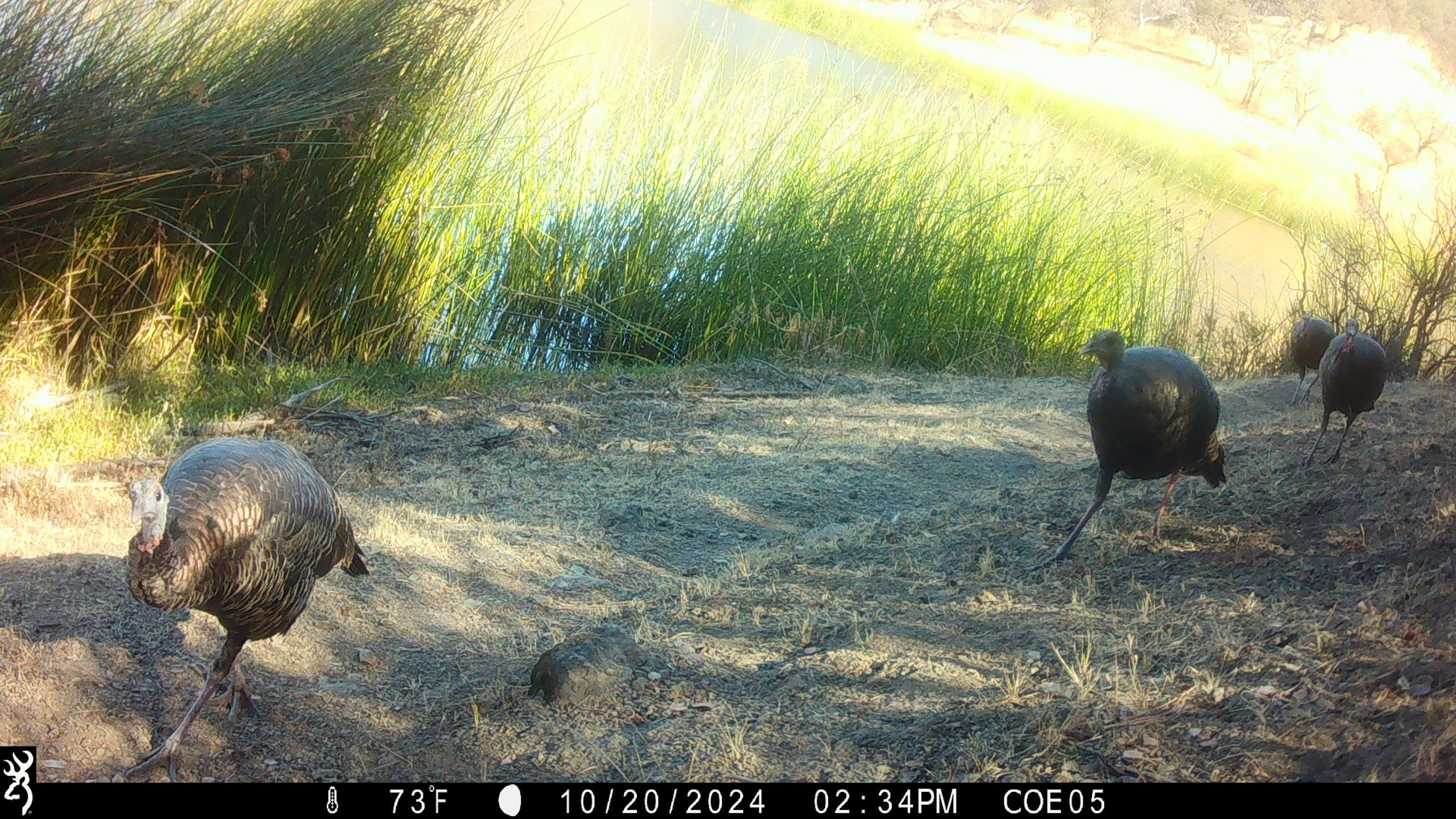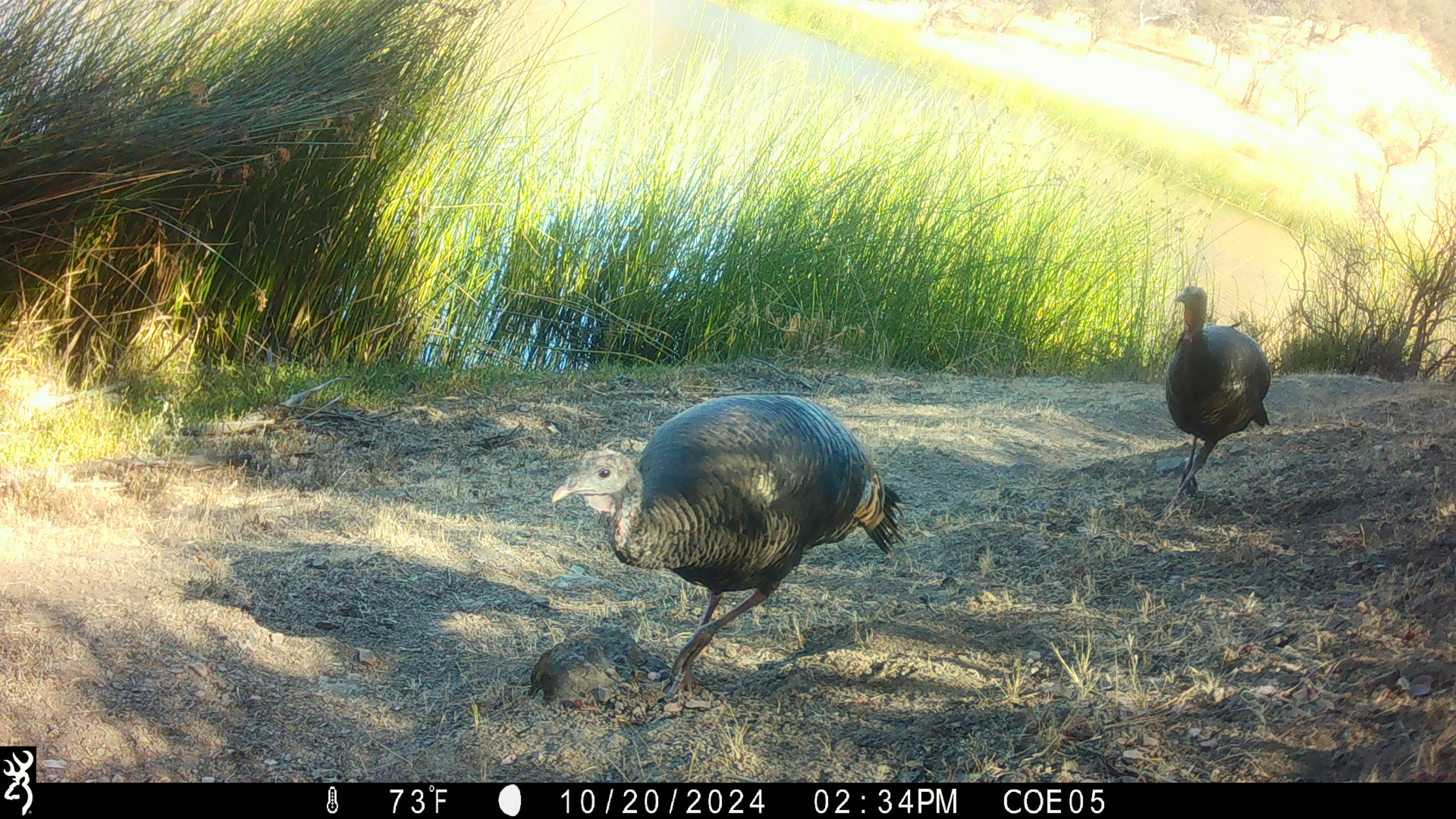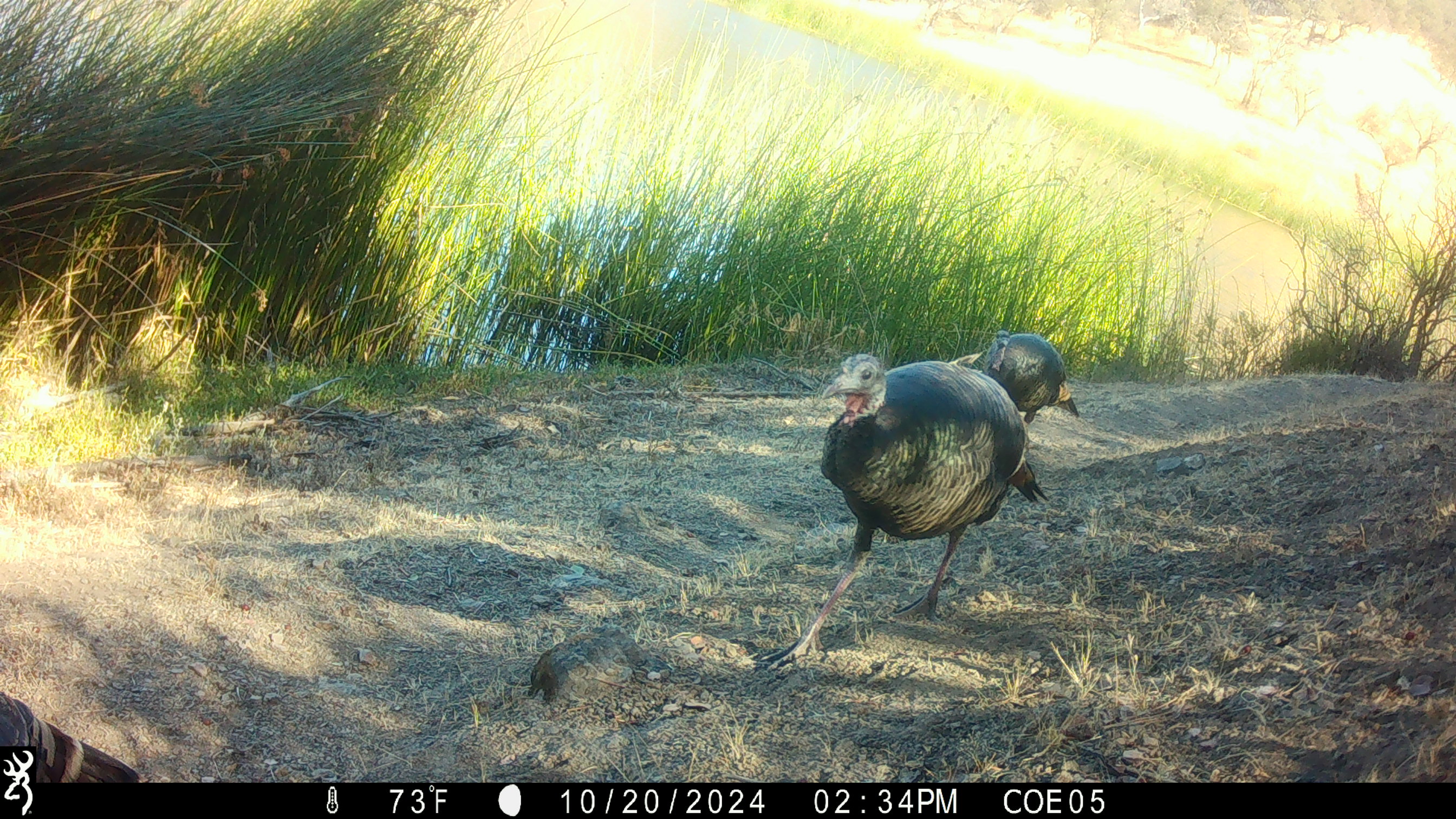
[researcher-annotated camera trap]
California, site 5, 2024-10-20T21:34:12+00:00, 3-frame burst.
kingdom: Animalia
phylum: Chordata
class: Aves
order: Galliformes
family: Phasianidae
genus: Meleagris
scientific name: Meleagris gallopavo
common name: turkey